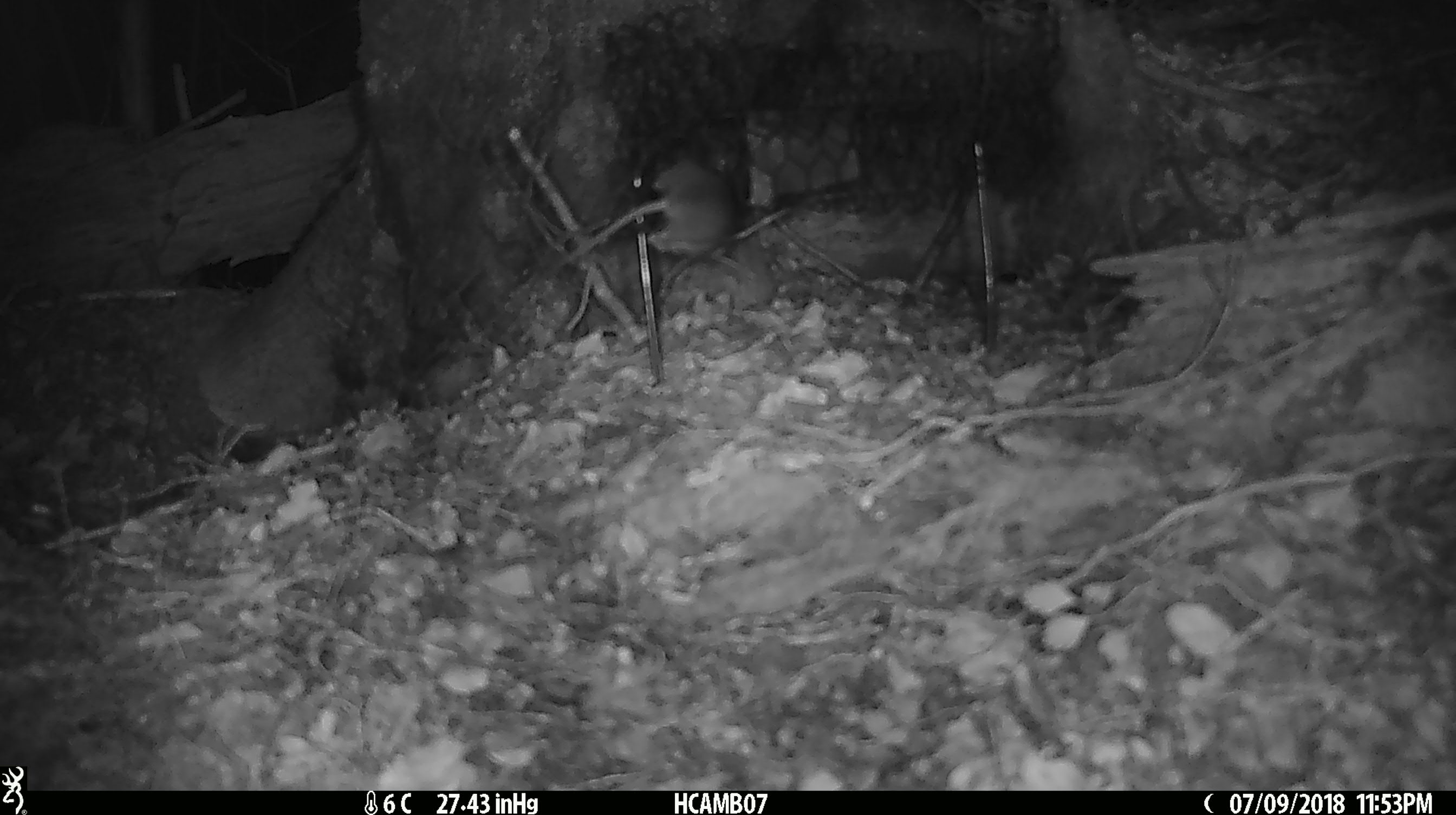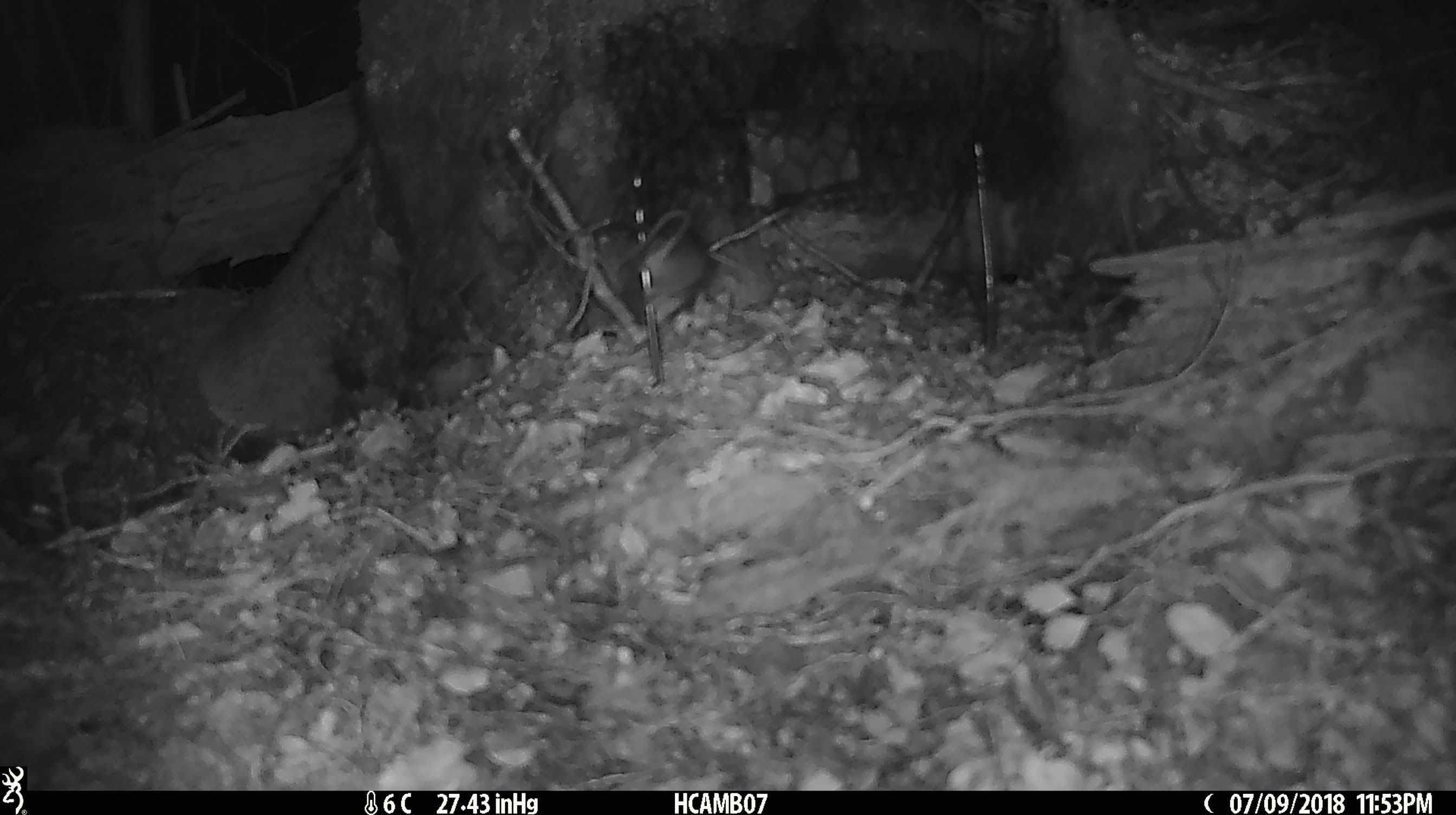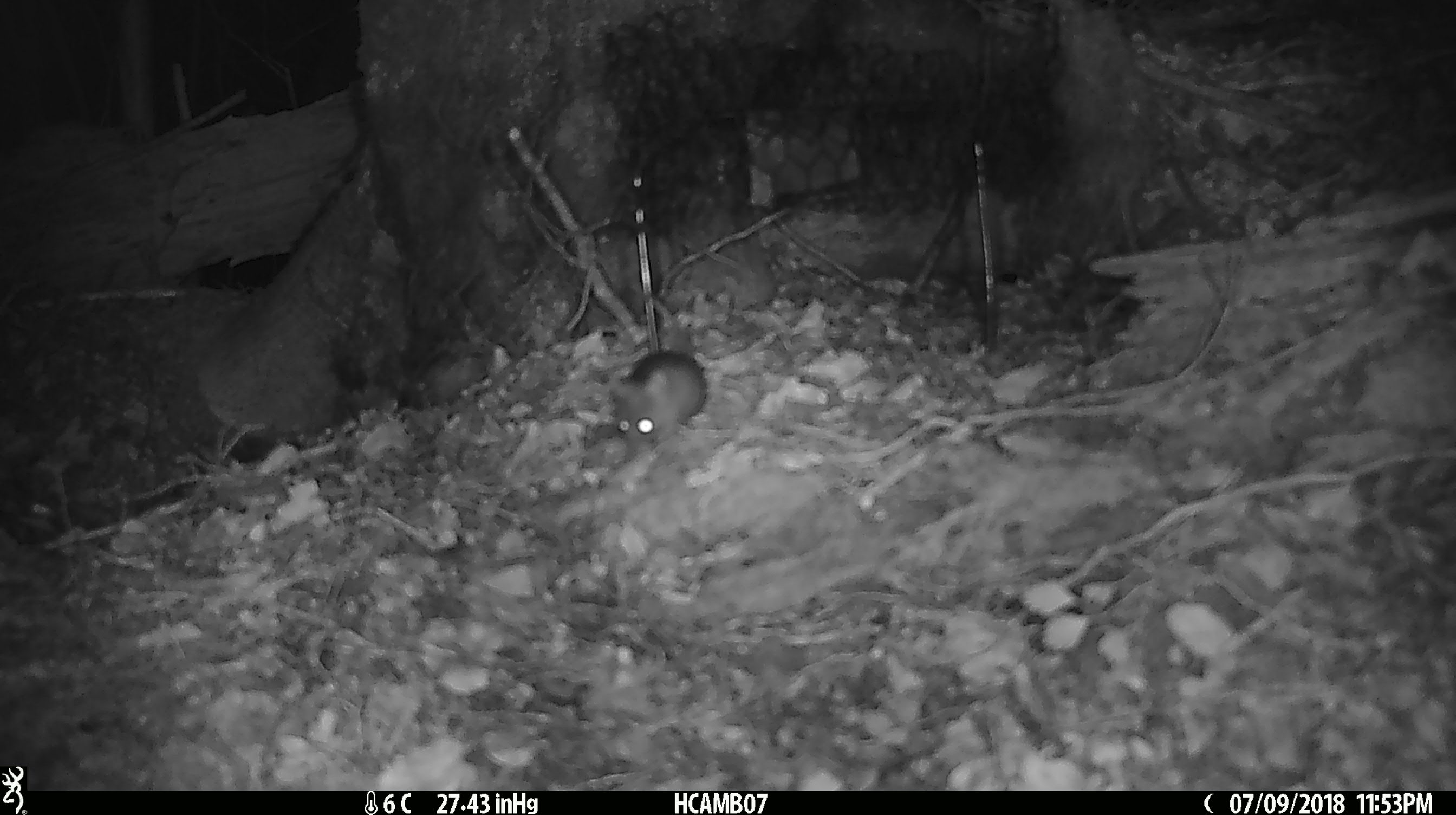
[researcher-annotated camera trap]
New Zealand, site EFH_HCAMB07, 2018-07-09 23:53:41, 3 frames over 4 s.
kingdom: Animalia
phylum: Chordata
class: Mammalia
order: Rodentia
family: Muridae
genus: Mus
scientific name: Mus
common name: mouse